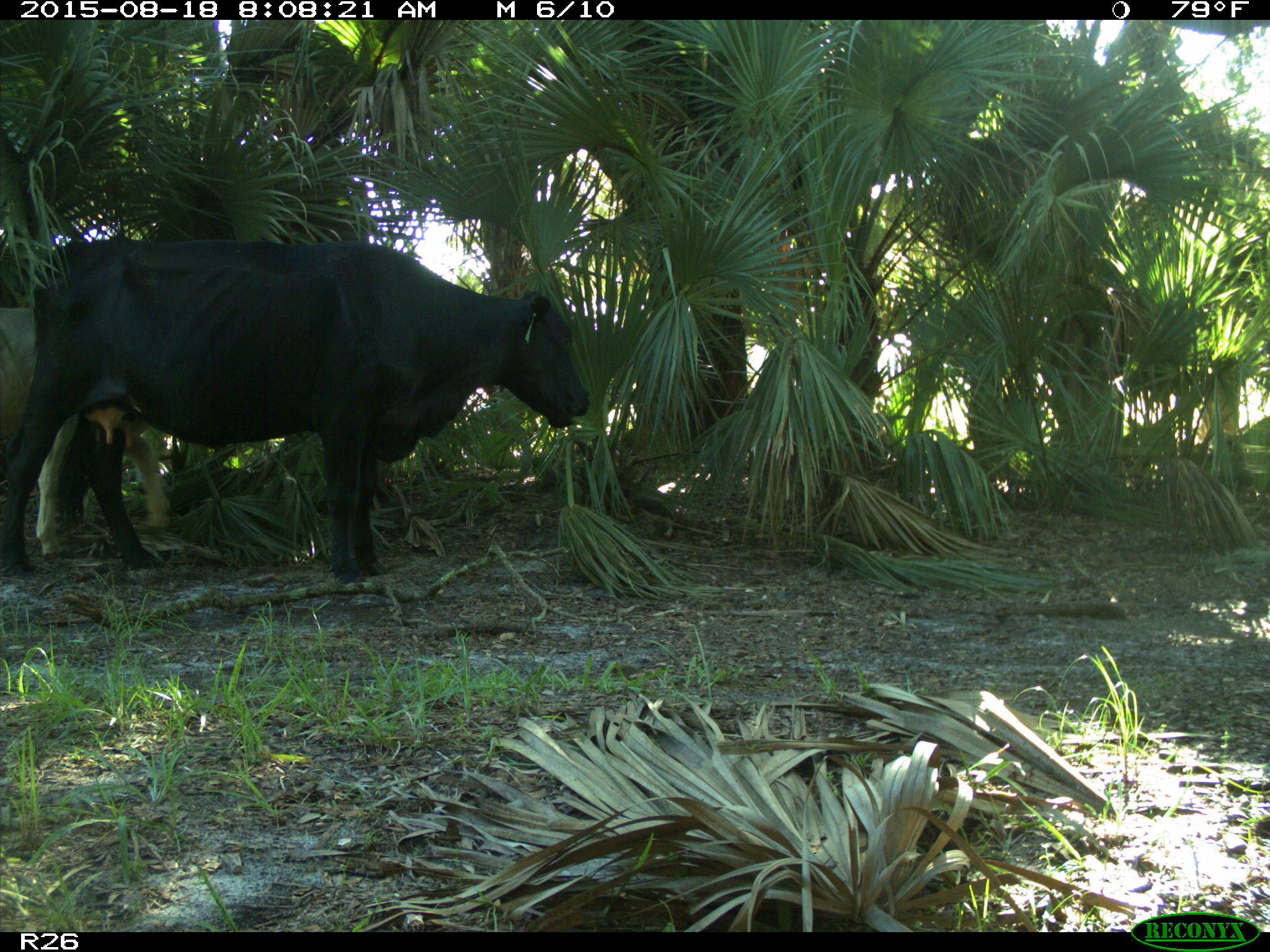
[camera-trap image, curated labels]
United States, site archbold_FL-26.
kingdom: Animalia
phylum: Chordata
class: Mammalia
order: Artiodactyla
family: Bovidae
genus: Bos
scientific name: Bos taurus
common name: domestic cow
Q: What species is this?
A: Bos taurus (domestic cow).